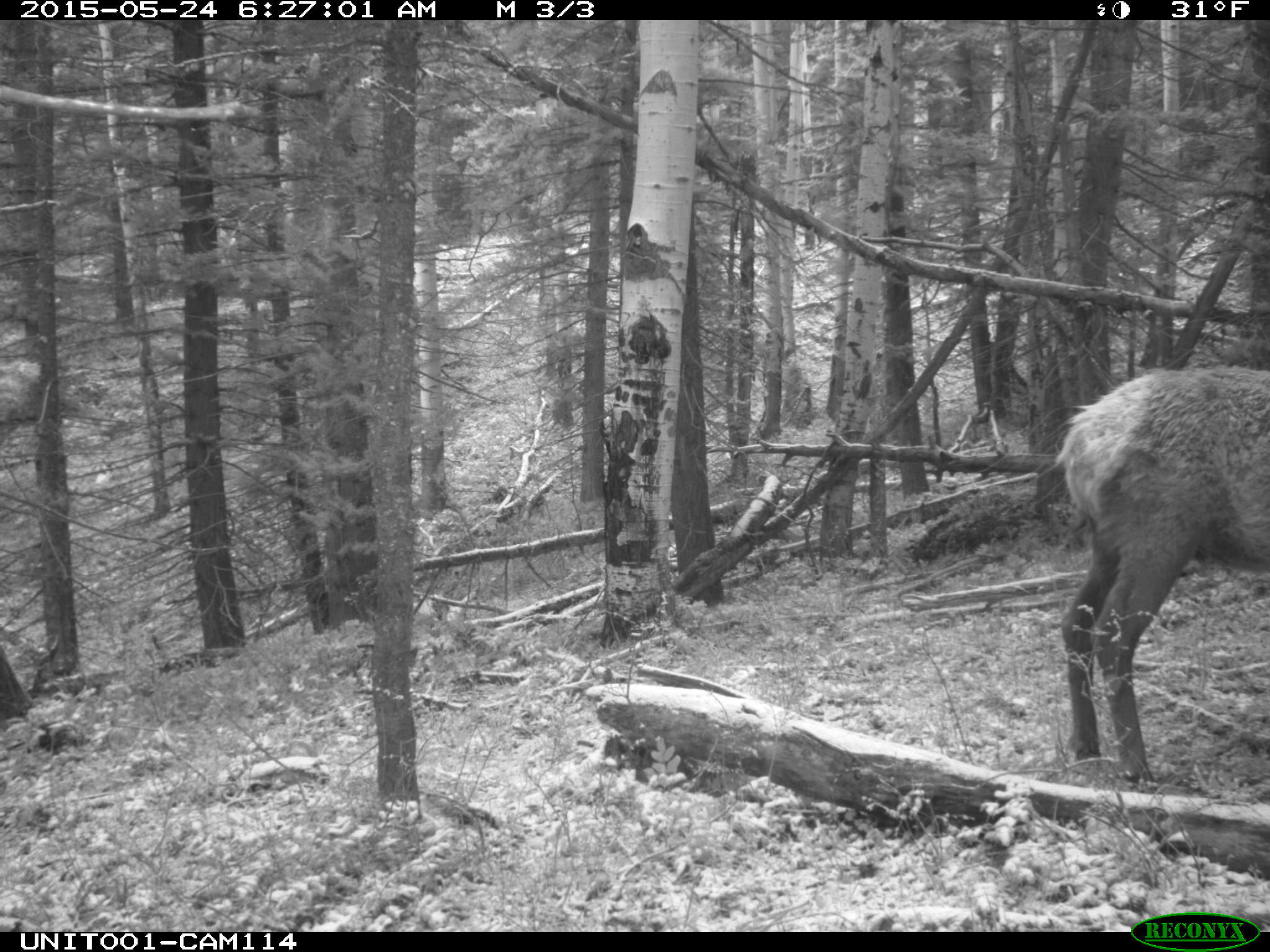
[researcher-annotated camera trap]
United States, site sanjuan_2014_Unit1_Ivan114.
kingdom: Animalia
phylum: Chordata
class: Mammalia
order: Artiodactyla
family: Cervidae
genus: Cervus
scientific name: Cervus elaphus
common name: red deer